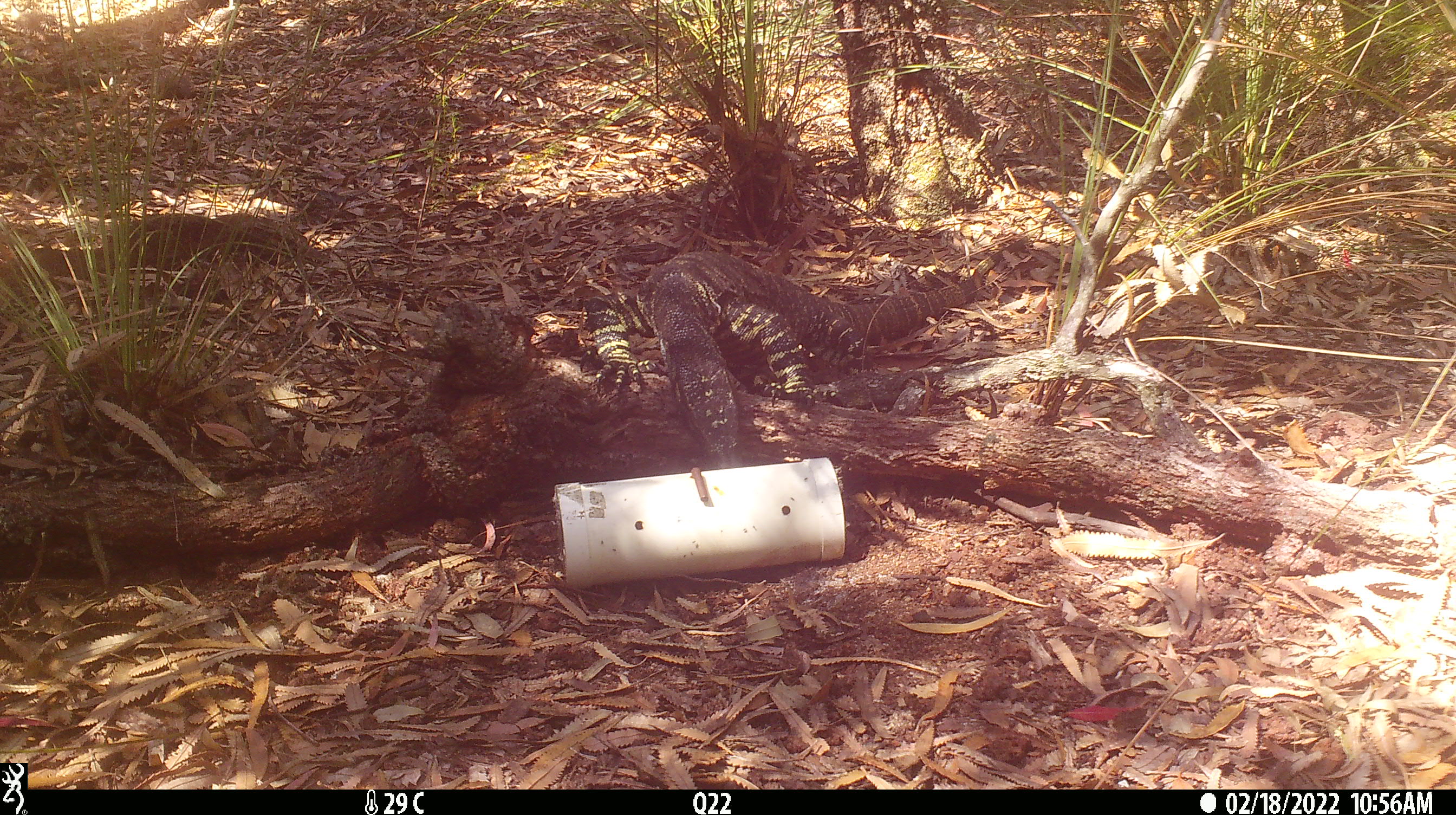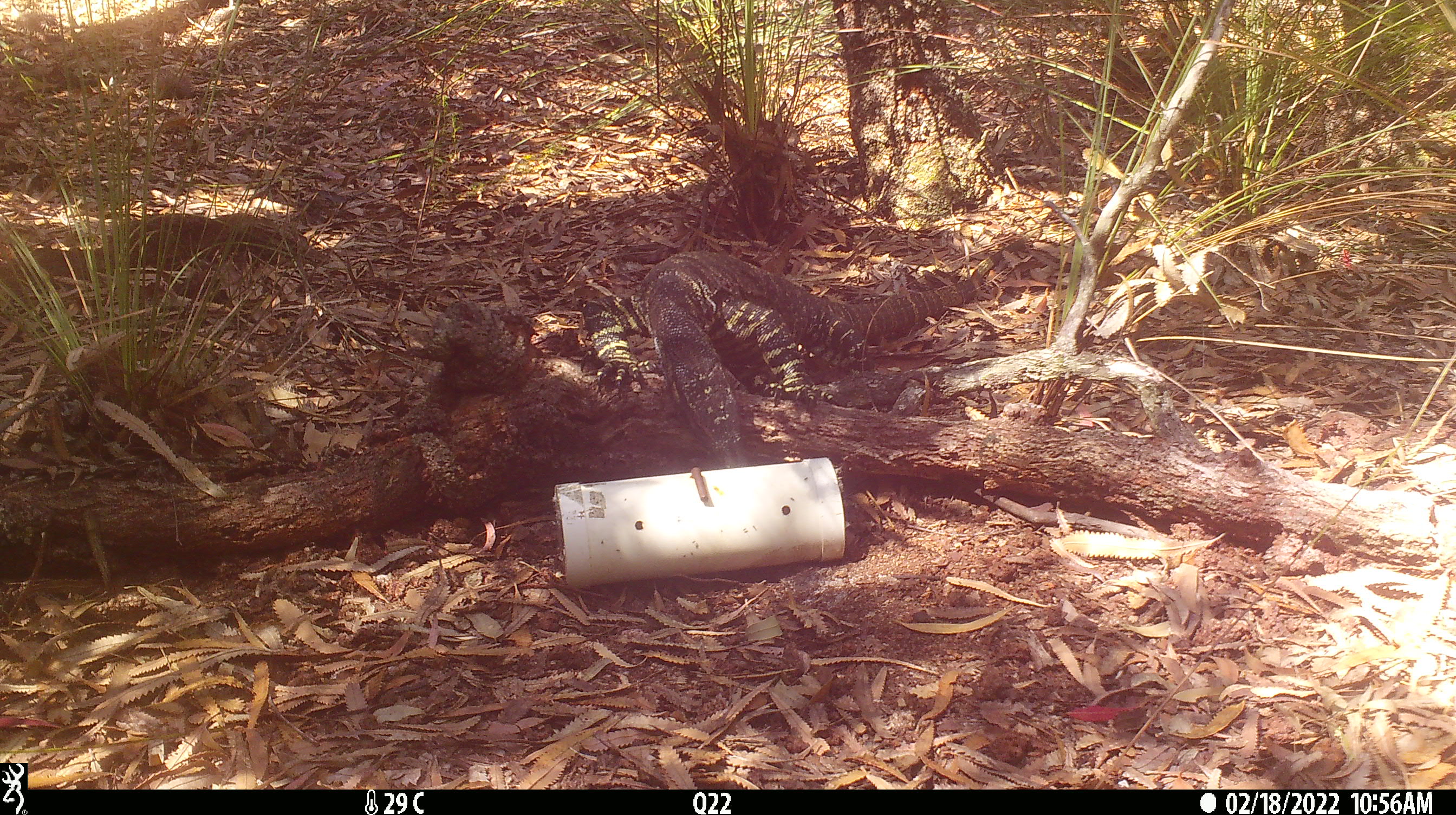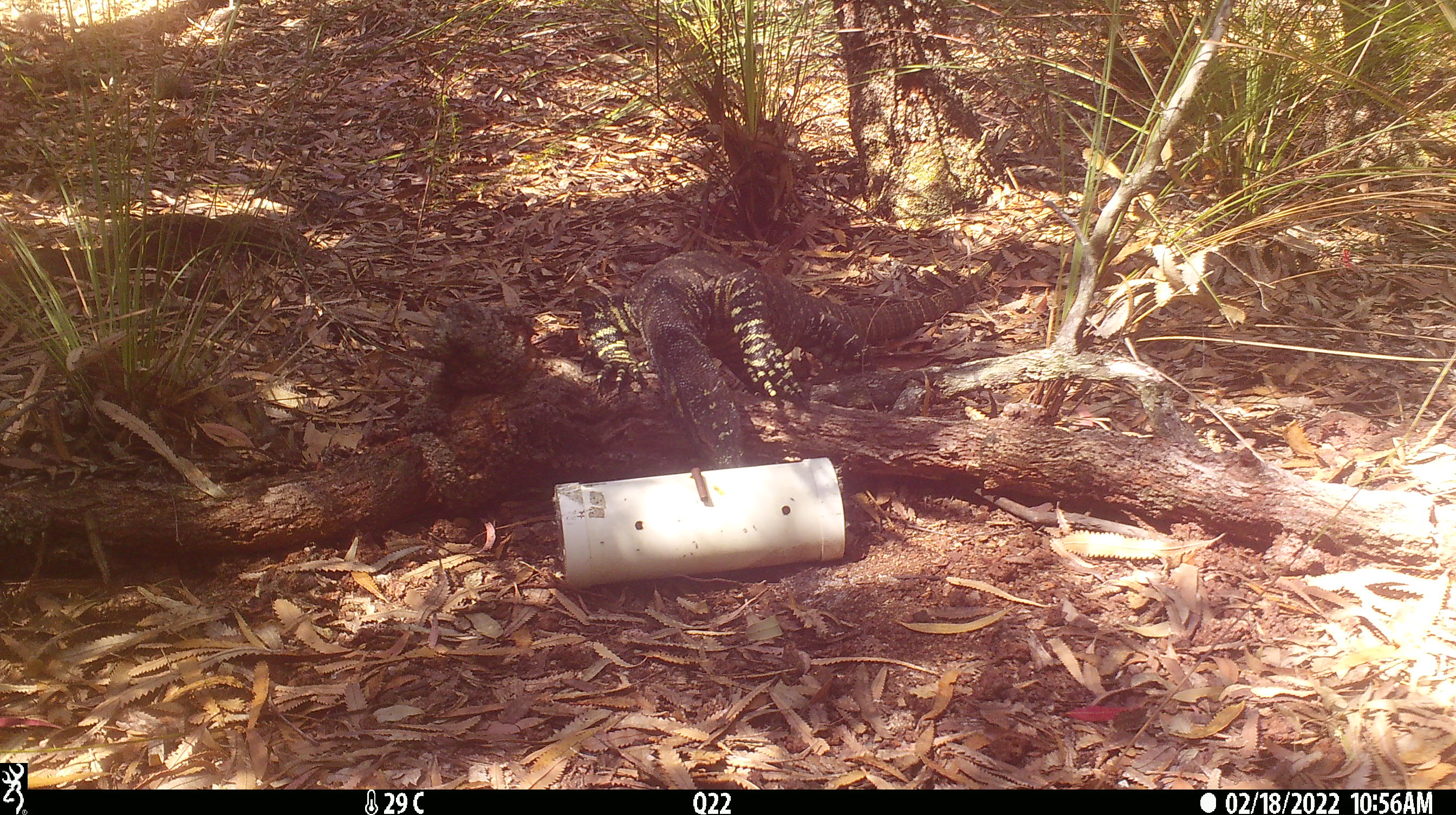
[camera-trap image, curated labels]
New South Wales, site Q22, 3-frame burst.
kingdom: Animalia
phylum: Chordata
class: Reptilia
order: Squamata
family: Varanidae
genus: Varanus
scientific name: Varanus varius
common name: lace monitor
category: goanna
Goanna (lace monitor) (Varanus varius).